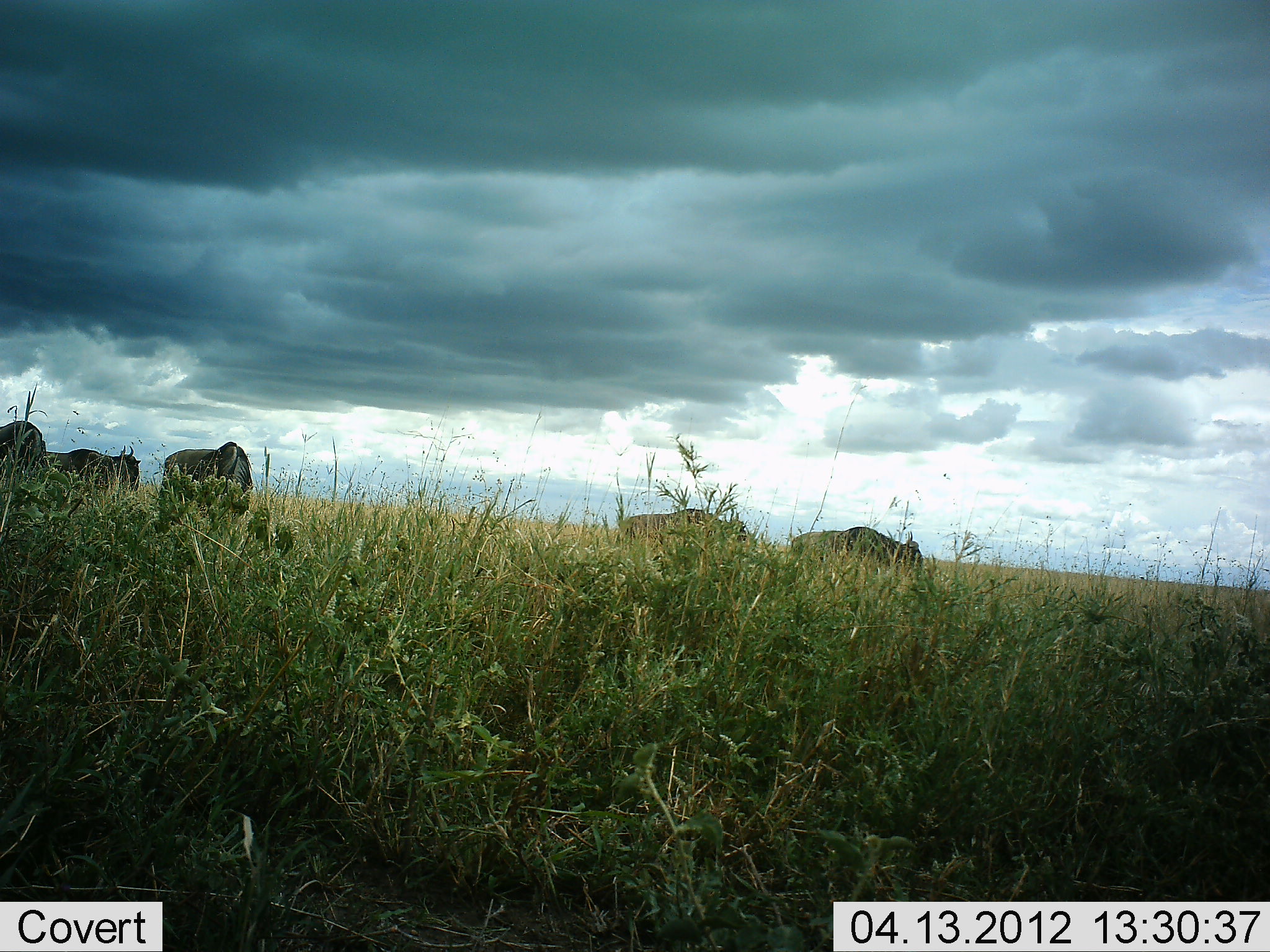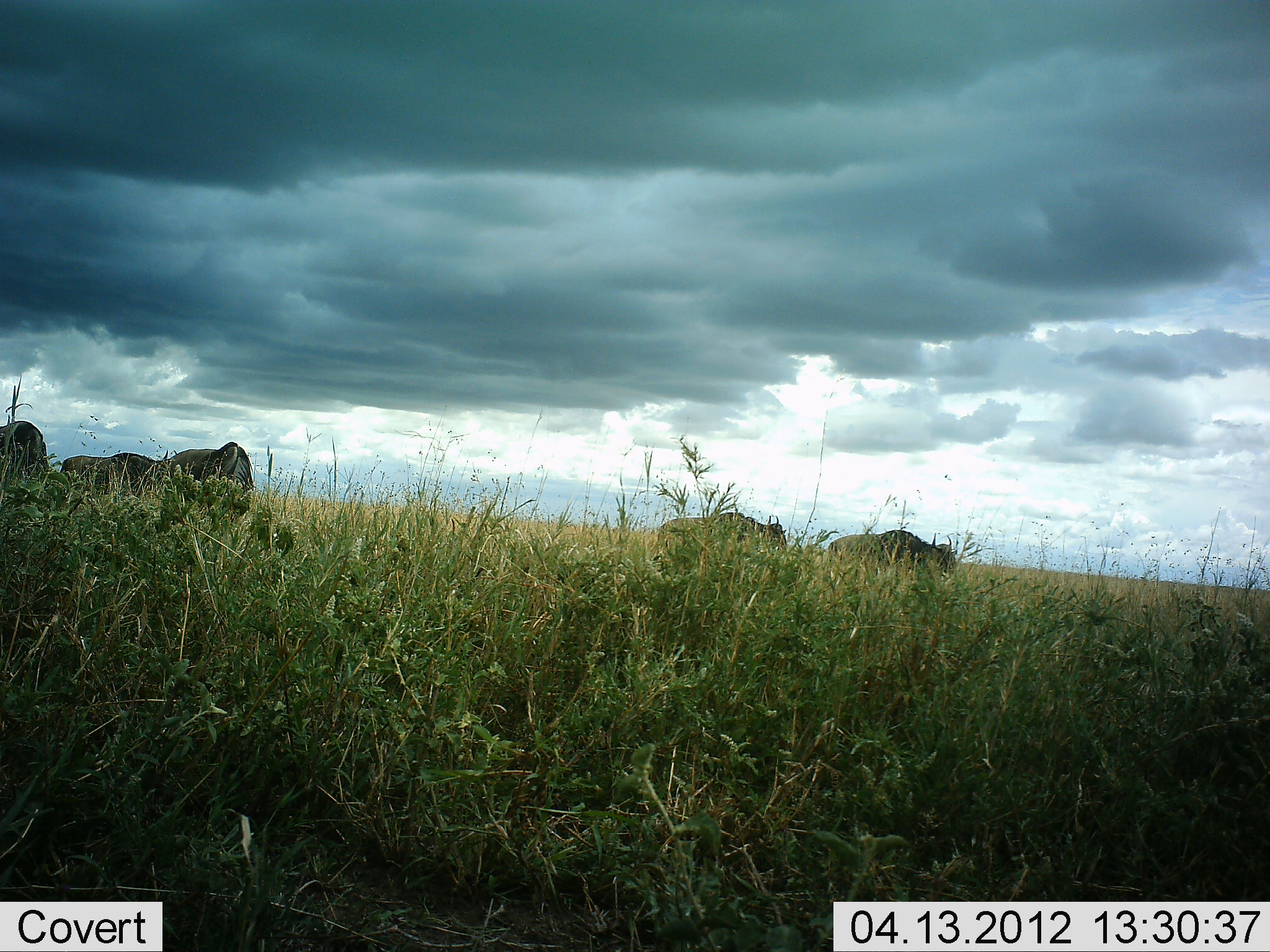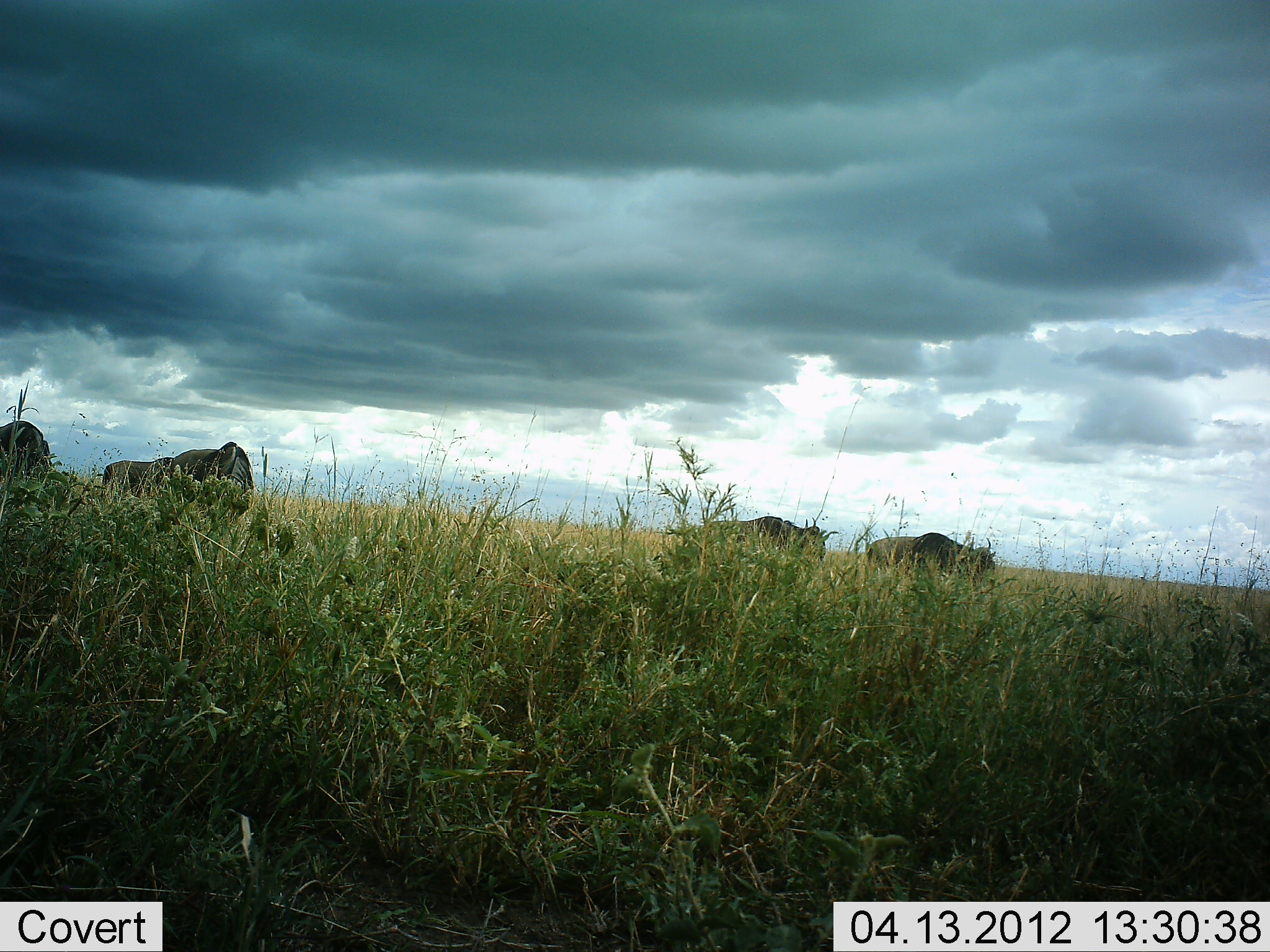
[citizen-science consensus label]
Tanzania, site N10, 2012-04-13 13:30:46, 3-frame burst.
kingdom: Animalia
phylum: Chordata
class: Mammalia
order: Artiodactyla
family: Bovidae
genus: Connochaetes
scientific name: Connochaetes taurinus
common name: blue wildebeest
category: wildebeest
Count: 5.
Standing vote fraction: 38%.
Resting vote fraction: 0%.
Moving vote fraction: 86%.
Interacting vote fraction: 0%.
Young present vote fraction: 0%.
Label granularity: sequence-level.